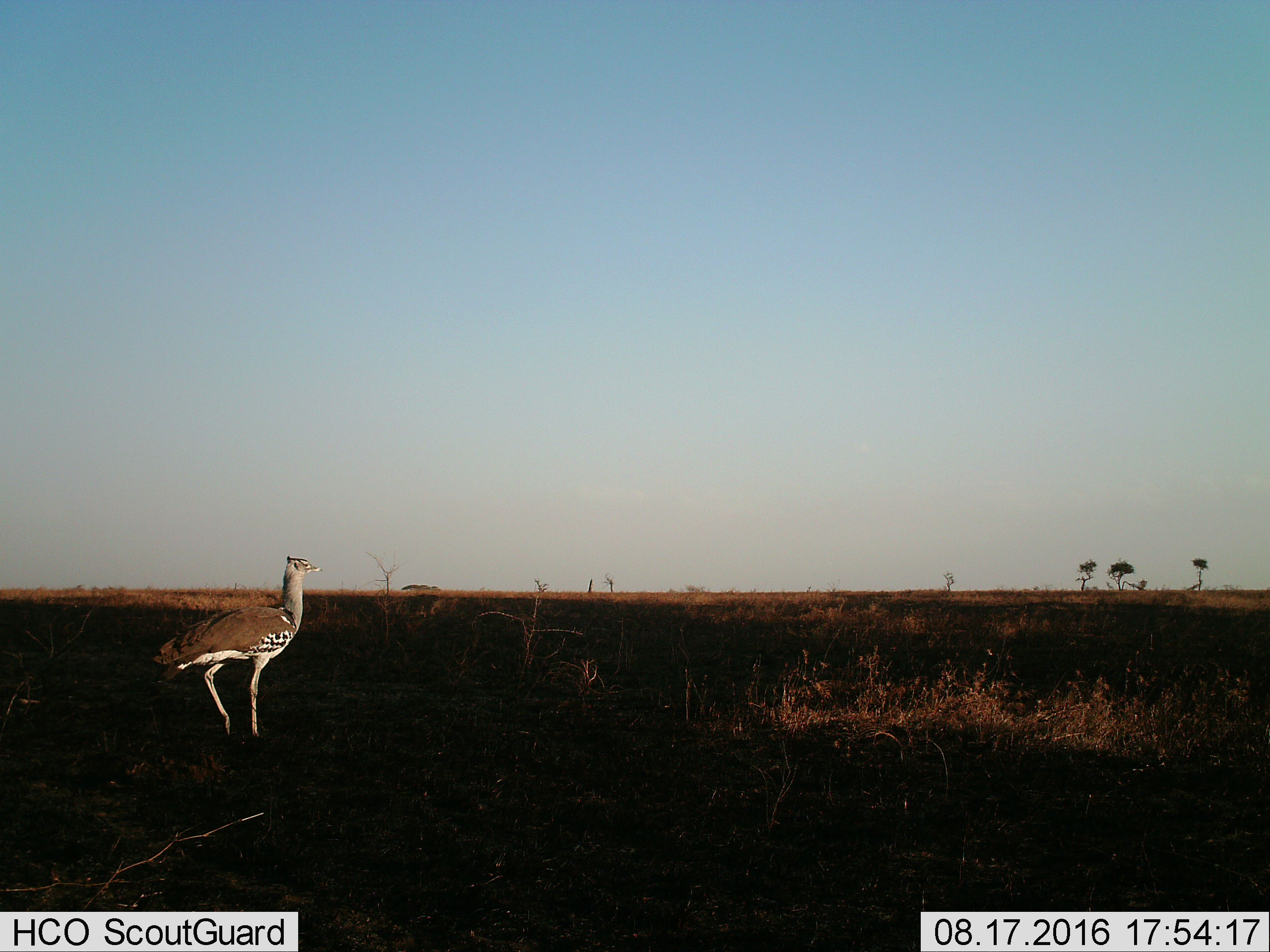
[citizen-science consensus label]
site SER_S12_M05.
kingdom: Animalia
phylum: Chordata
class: Aves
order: Otidiformes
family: Otididae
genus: Ardeotis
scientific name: Ardeotis kori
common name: kori bustard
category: bustardkori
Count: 1.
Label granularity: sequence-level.